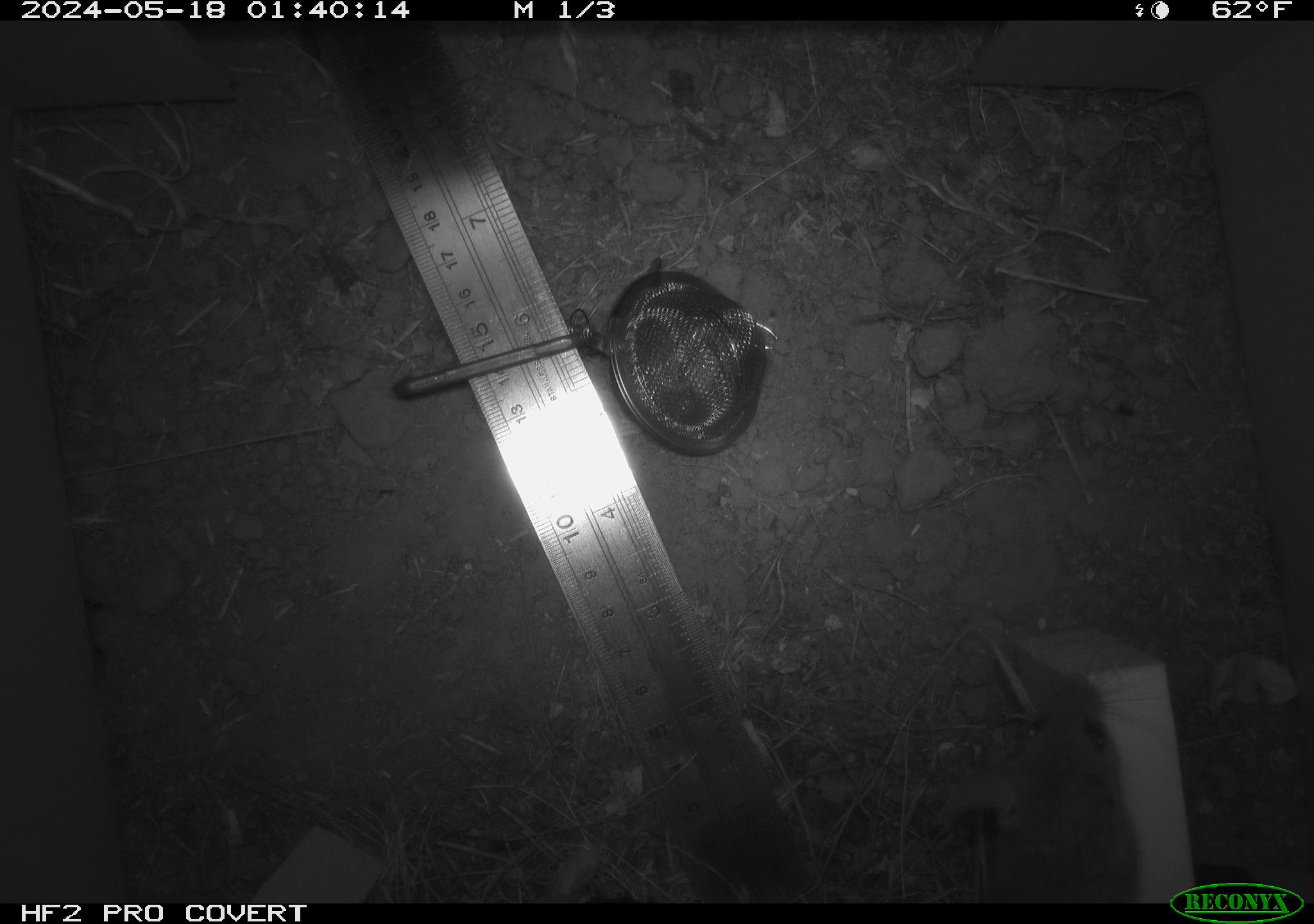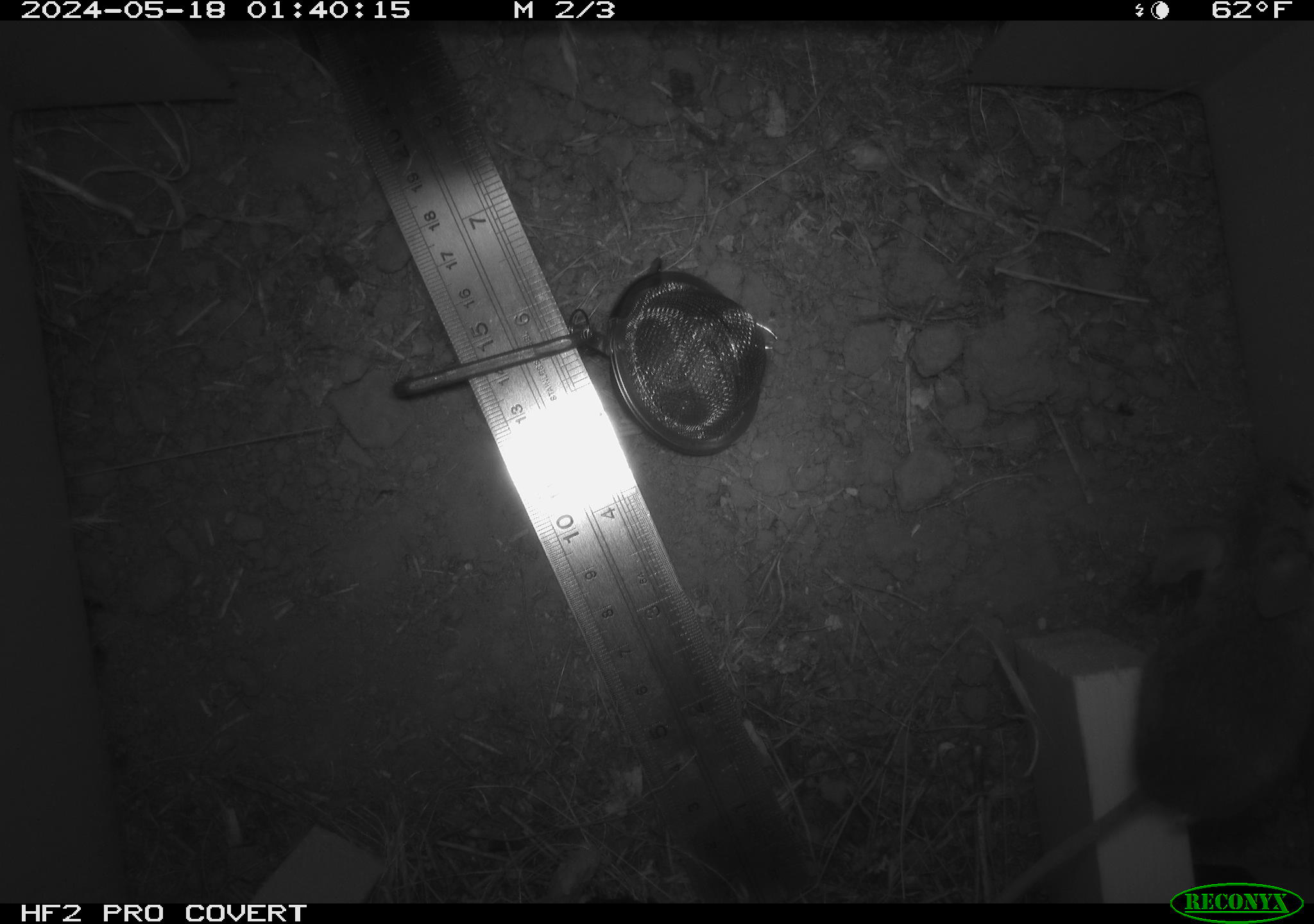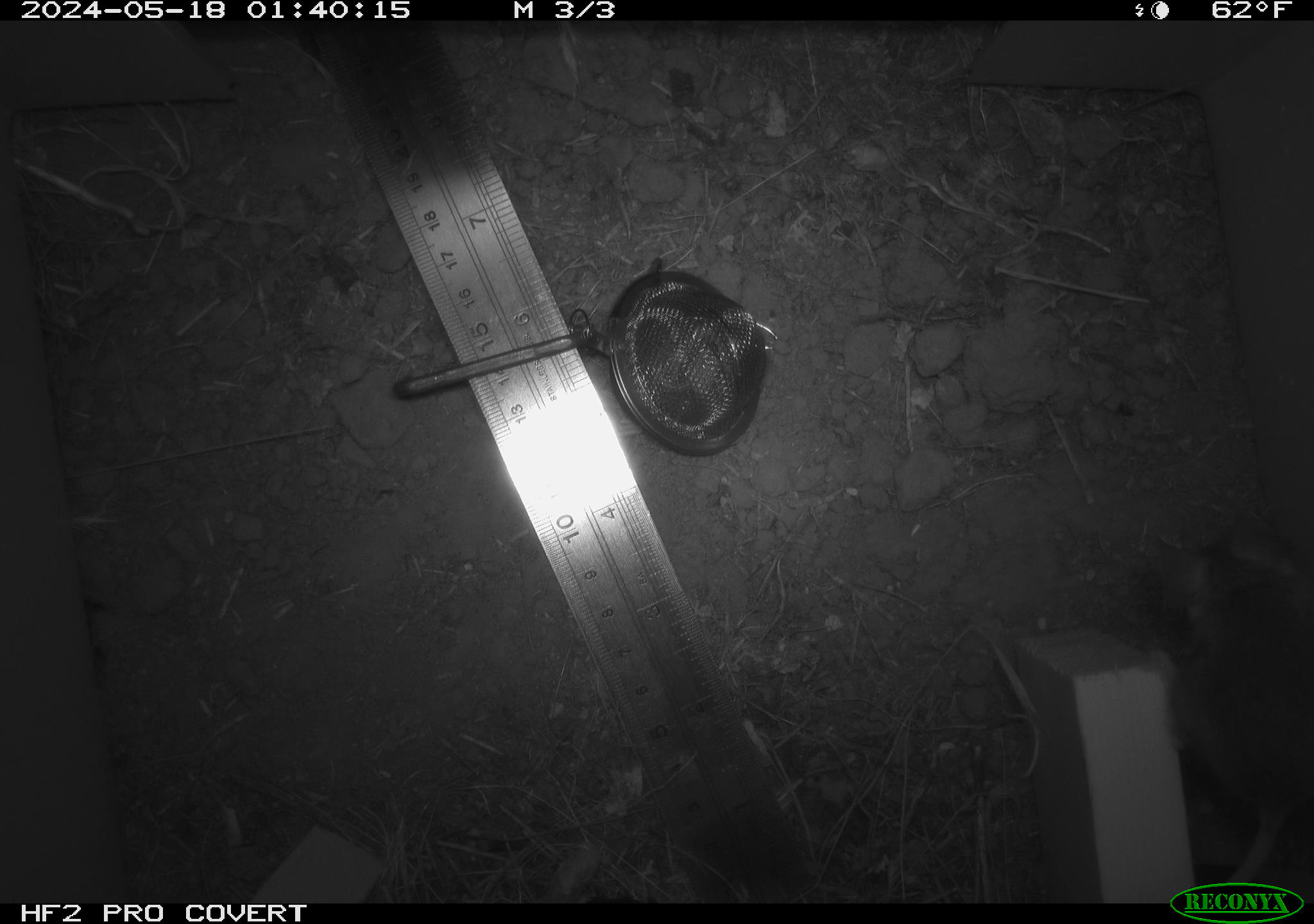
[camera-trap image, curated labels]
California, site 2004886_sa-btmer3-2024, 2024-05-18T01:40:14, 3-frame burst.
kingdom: Animalia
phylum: Chordata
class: Mammalia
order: Rodentia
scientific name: Rodentia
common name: mouse species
Mouse species (Rodentia).